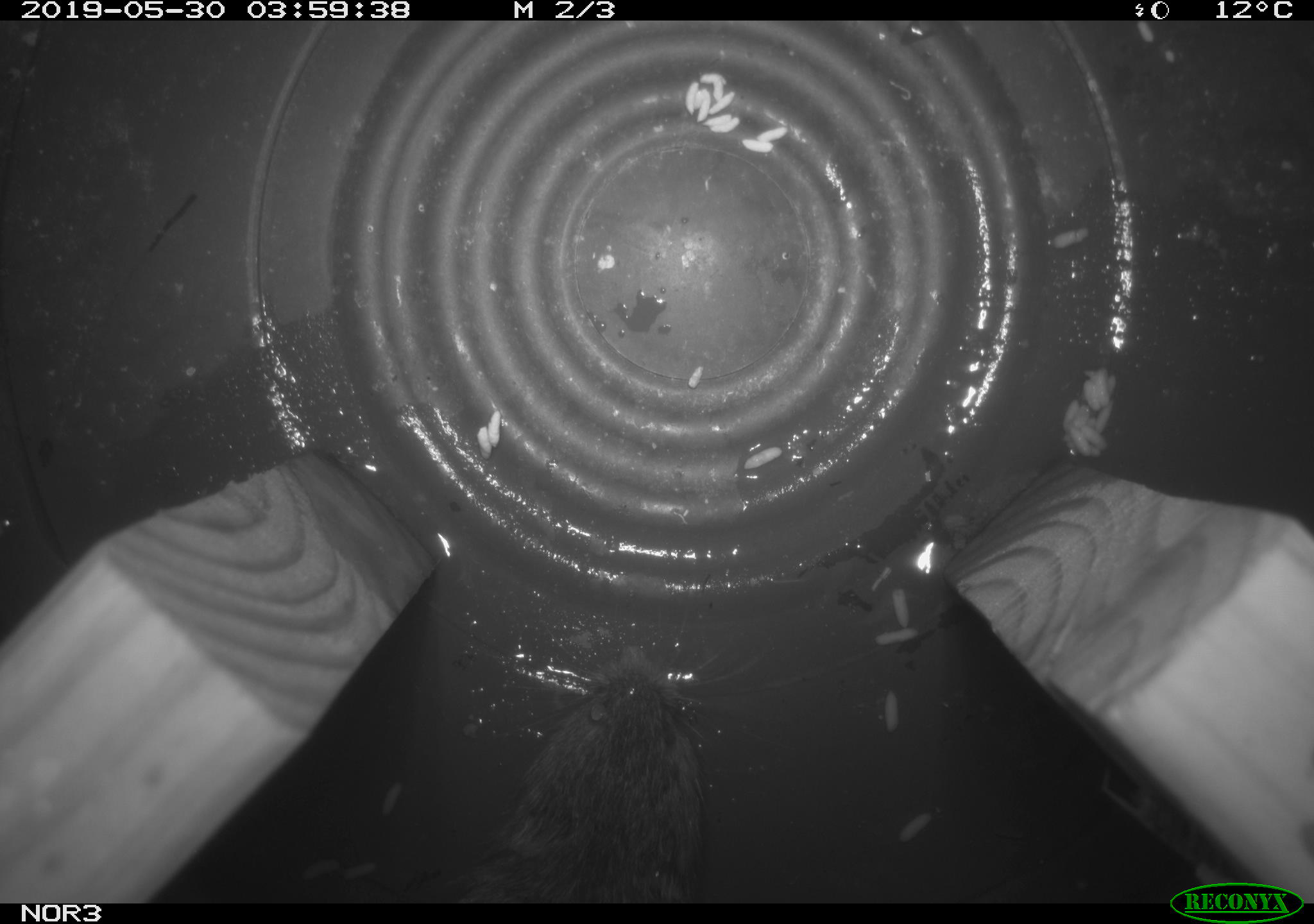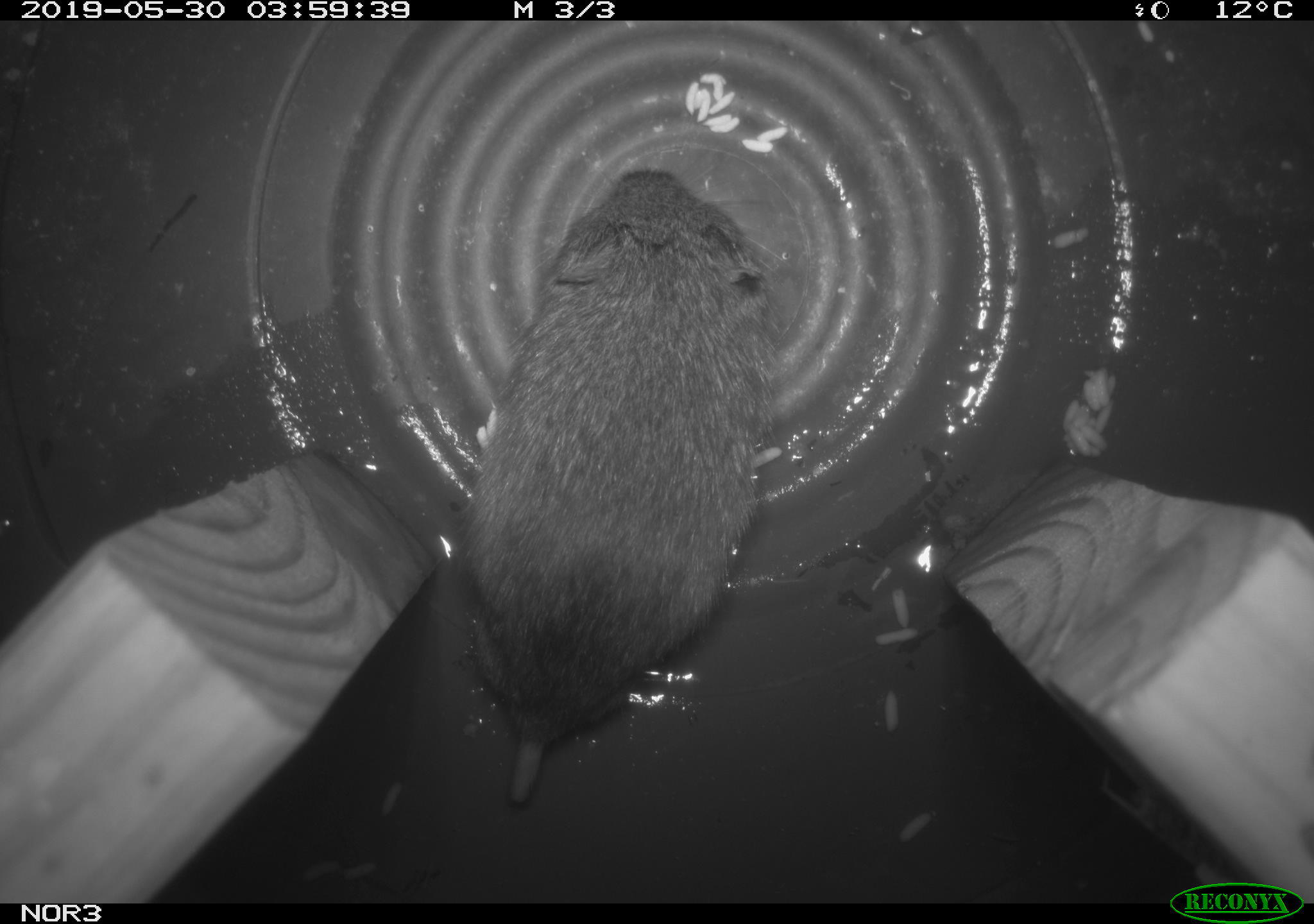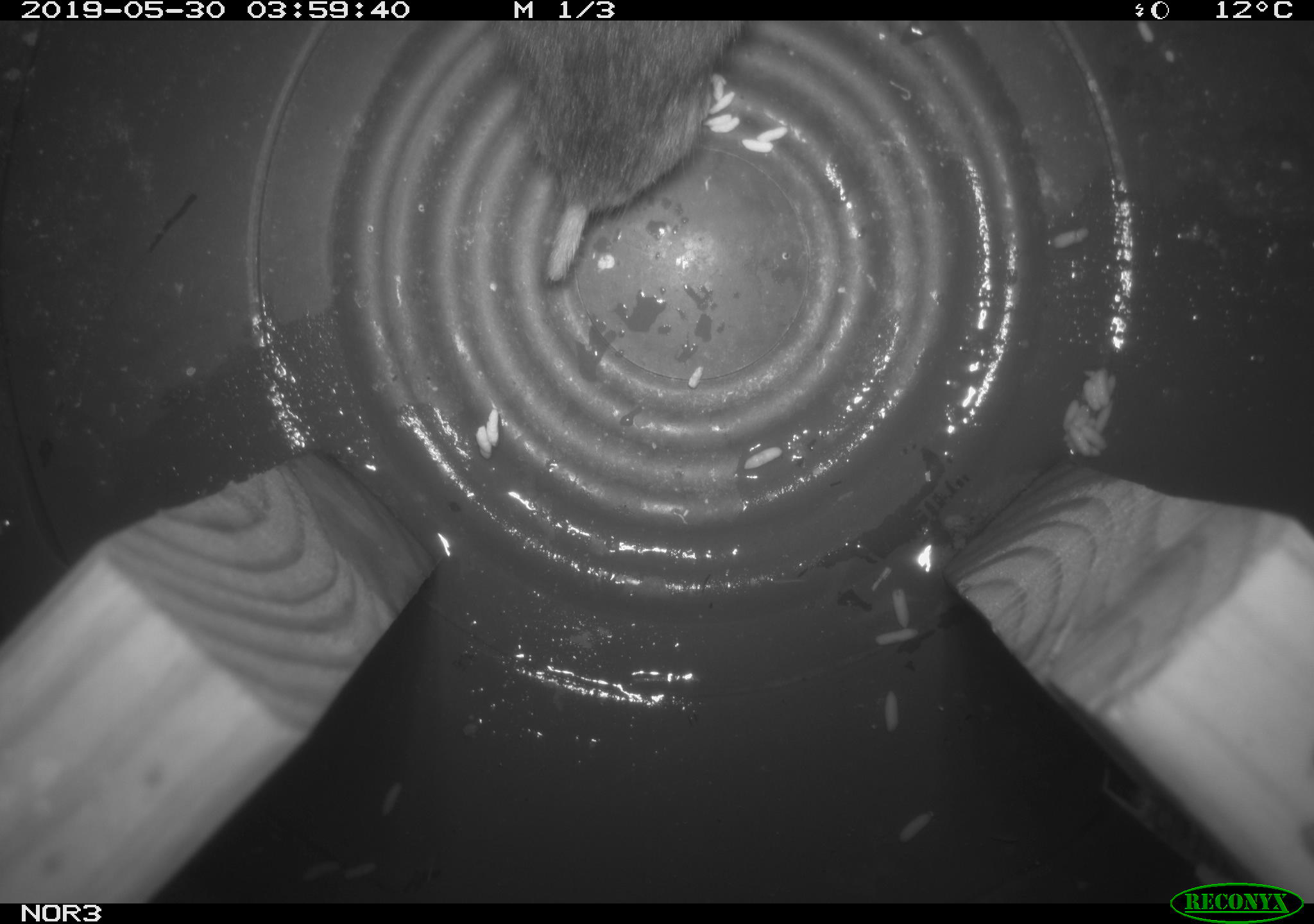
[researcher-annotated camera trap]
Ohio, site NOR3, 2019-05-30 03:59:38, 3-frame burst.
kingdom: Animalia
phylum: Chordata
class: Mammalia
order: Rodentia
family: Cricetidae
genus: Microtus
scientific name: Microtus pennsylvanicus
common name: meadow vole